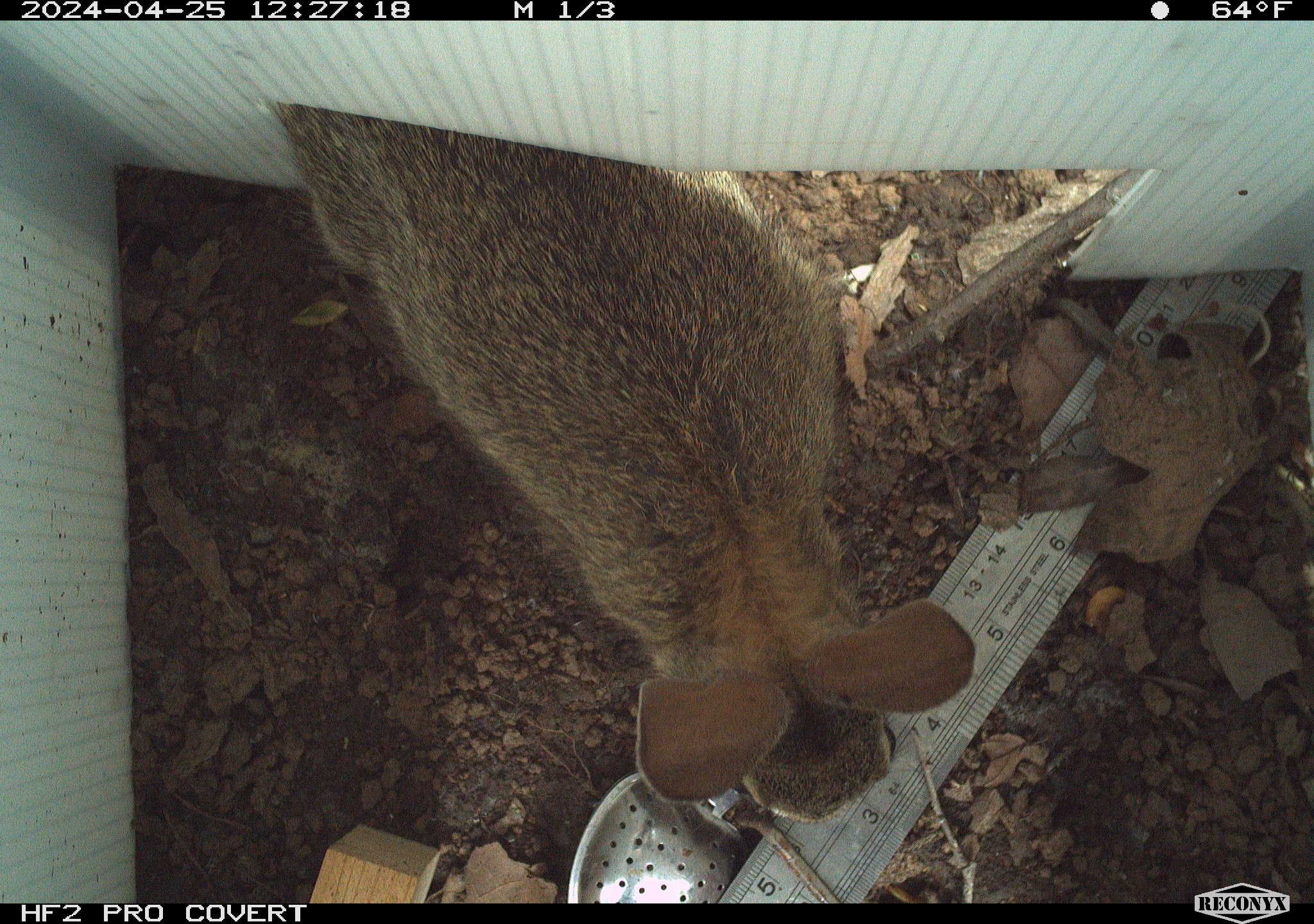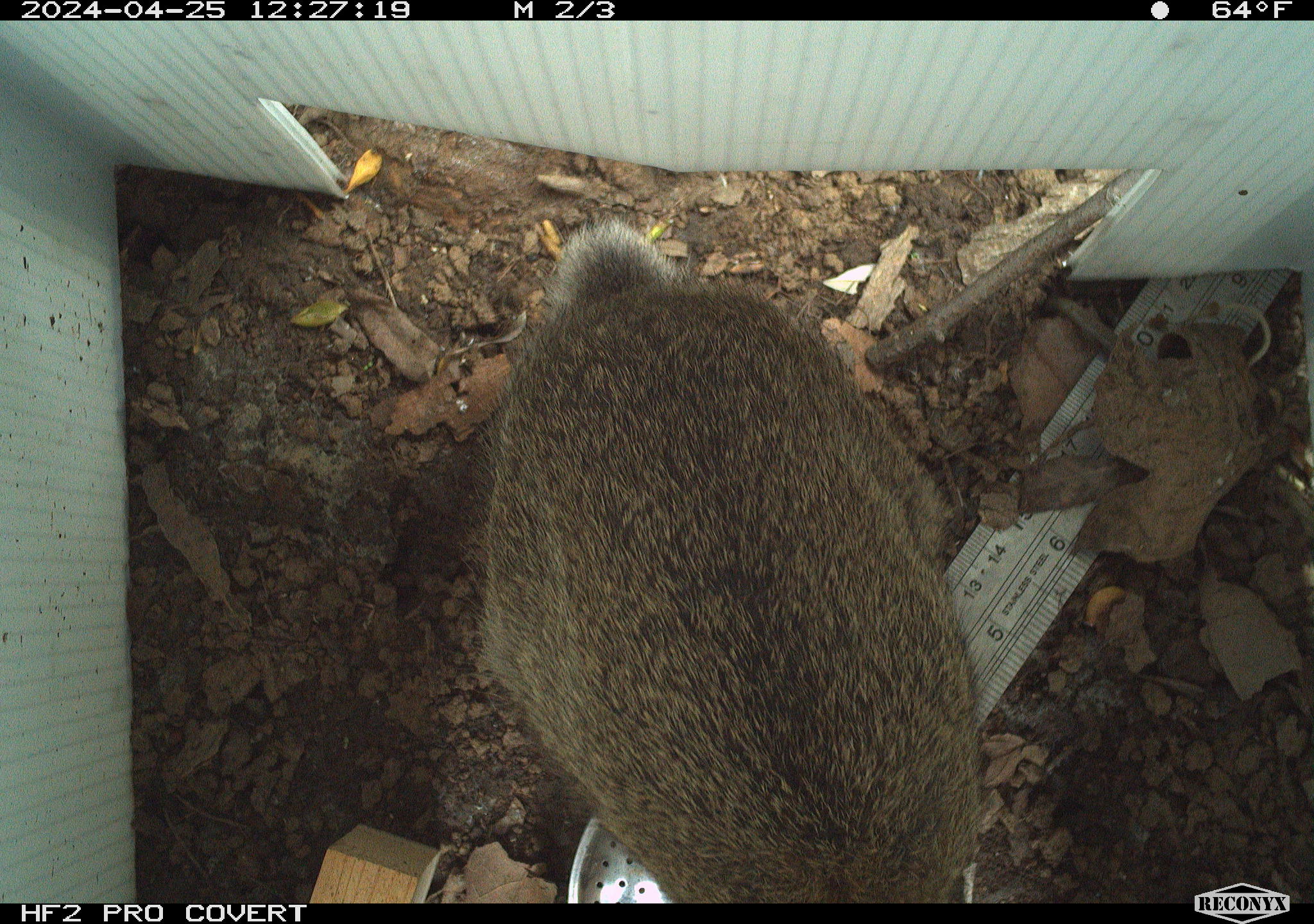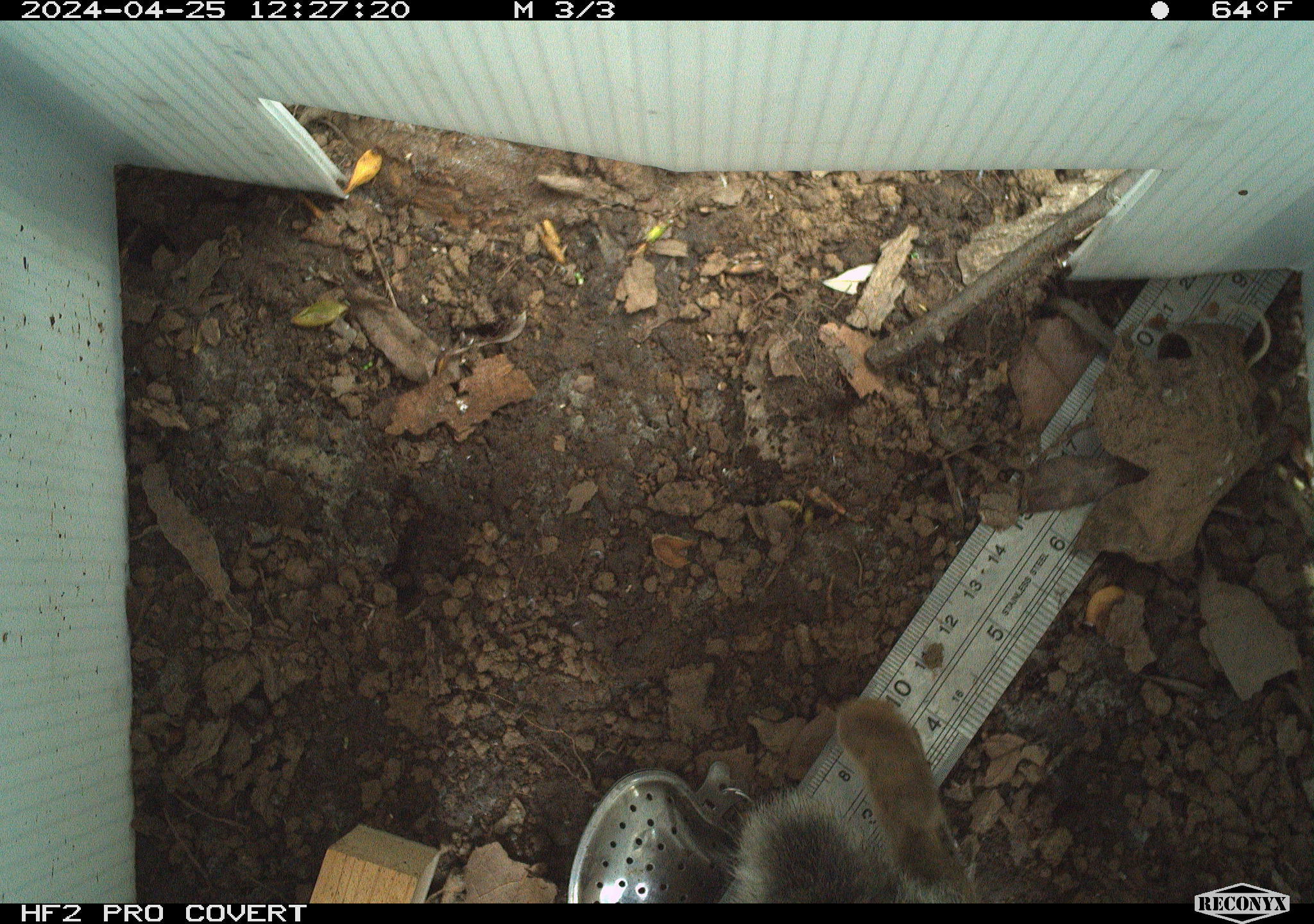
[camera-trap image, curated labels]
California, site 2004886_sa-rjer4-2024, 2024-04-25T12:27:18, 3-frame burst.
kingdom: Animalia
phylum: Chordata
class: Mammalia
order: Lagomorpha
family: Leporidae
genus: Sylvilagus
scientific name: Sylvilagus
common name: cottontail rabbits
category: sylvilagus species